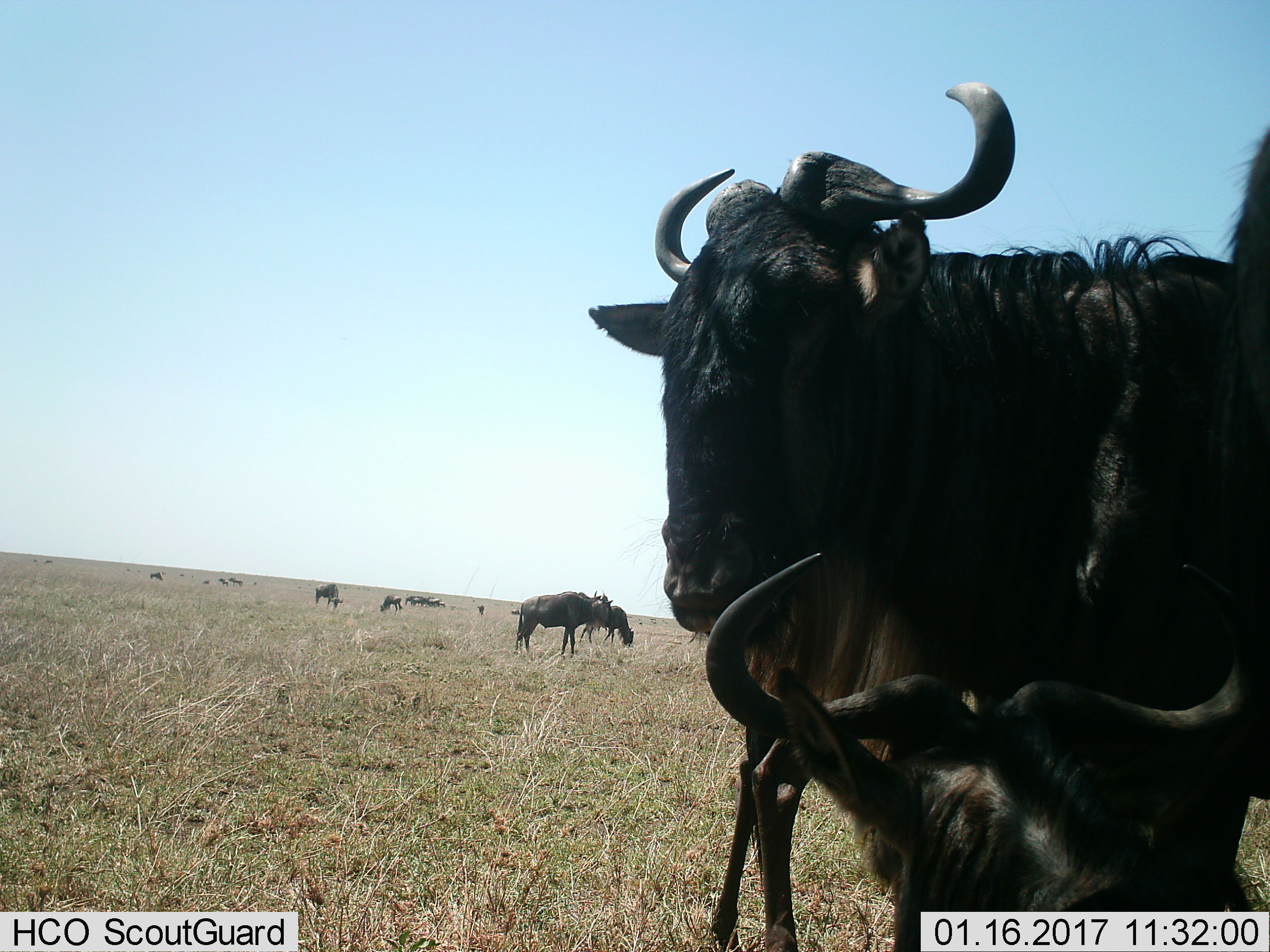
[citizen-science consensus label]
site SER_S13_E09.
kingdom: Animalia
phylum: Chordata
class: Mammalia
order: Artiodactyla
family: Bovidae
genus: Connochaetes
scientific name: Connochaetes taurinus taurinus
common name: blue wildebeest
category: wildebeestblue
Wildebeestblue (blue wildebeest) (Connochaetes taurinus taurinus), count 11-50. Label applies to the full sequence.